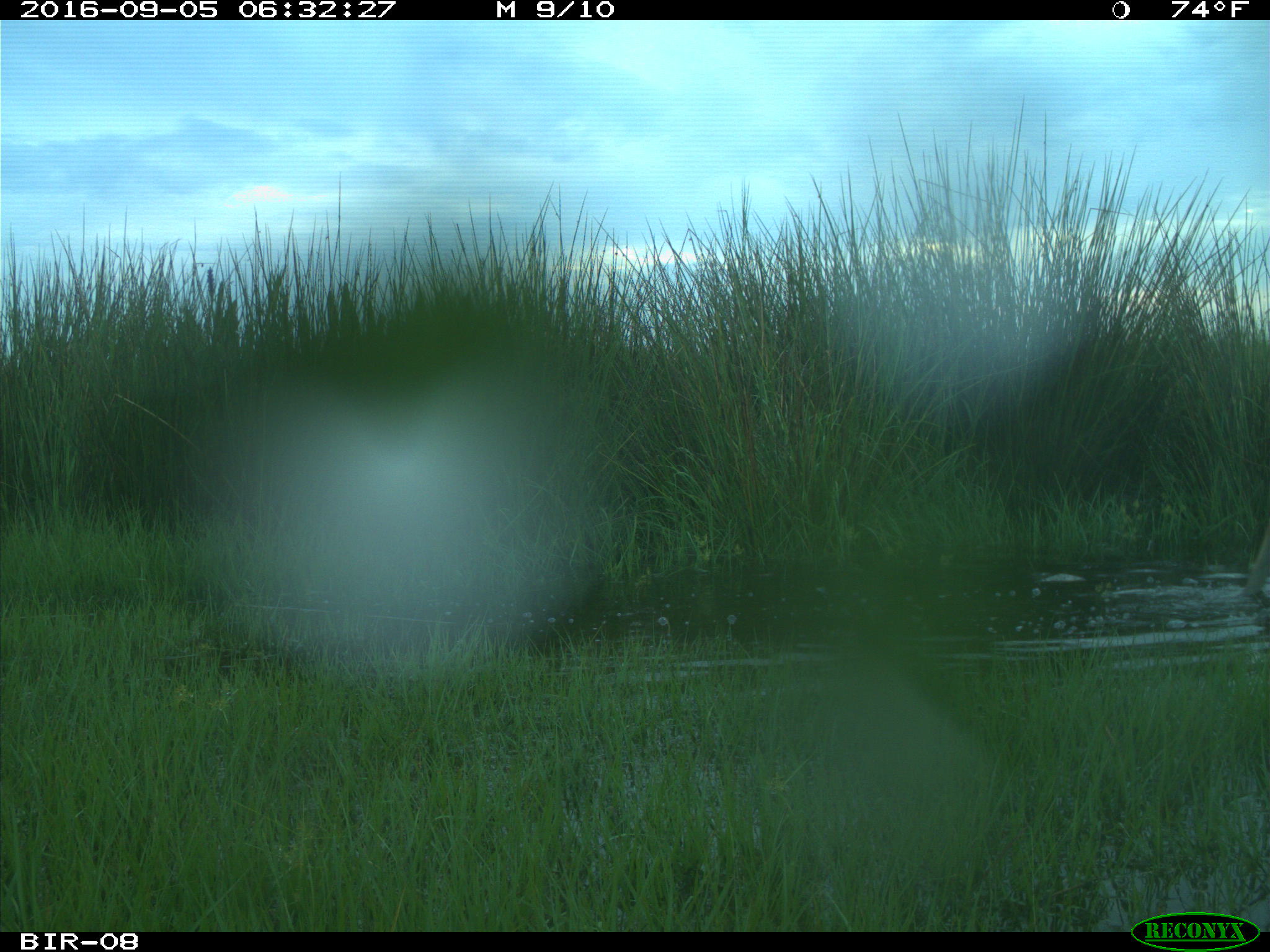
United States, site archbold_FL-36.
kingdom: Animalia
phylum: Chordata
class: Mammalia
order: Artiodactyla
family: Cervidae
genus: Odocoileus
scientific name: Odocoileus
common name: deer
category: unidentified deer